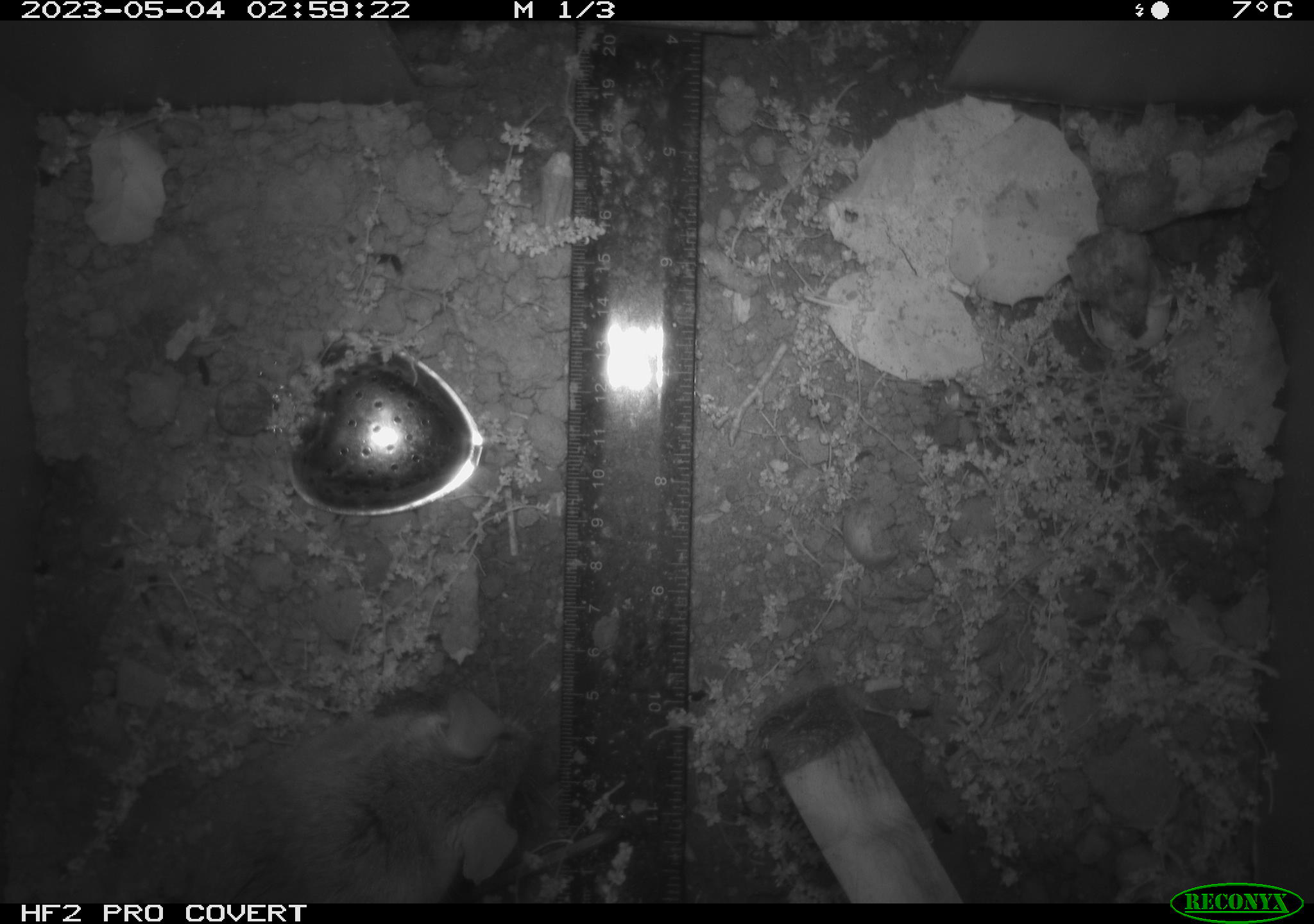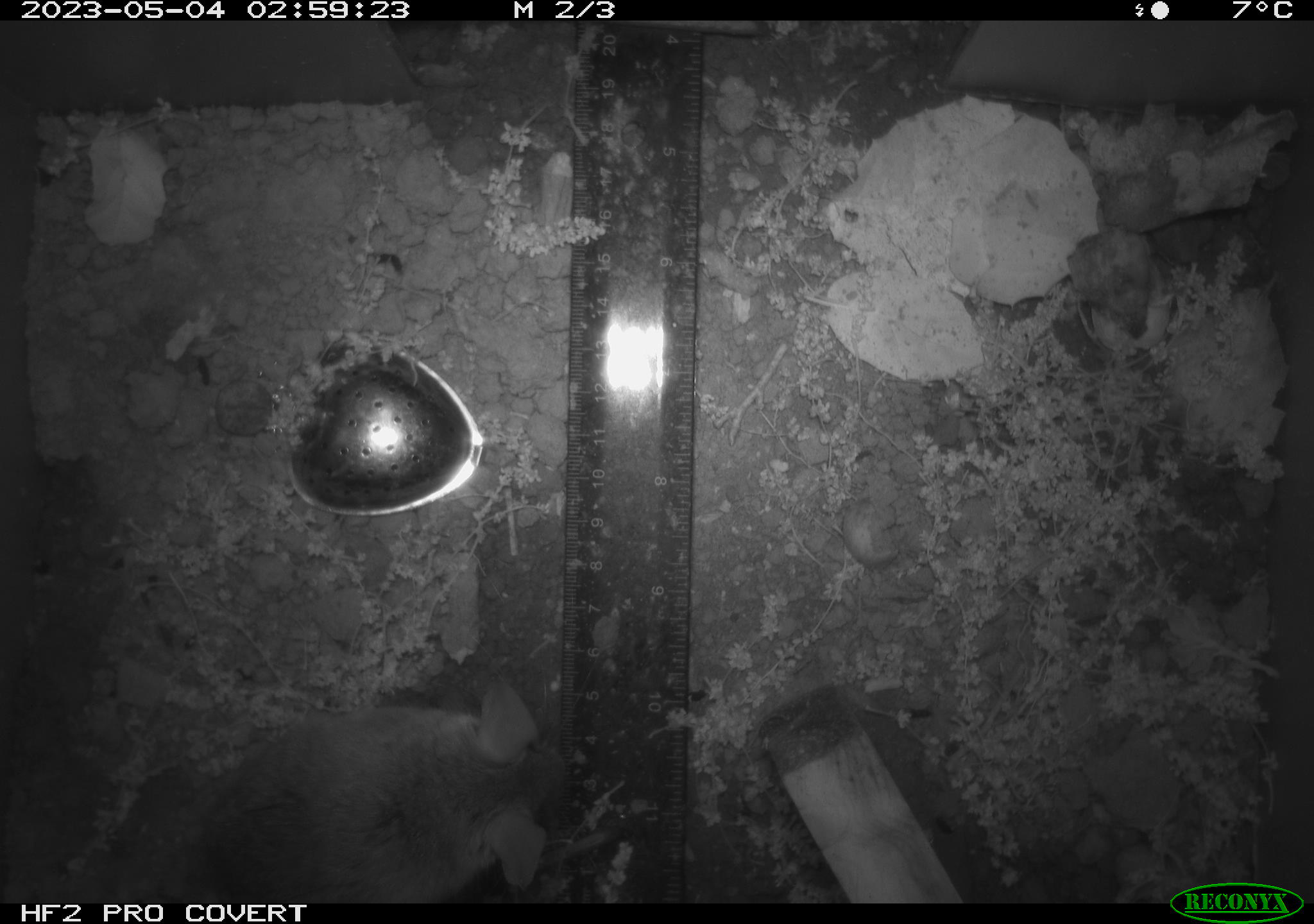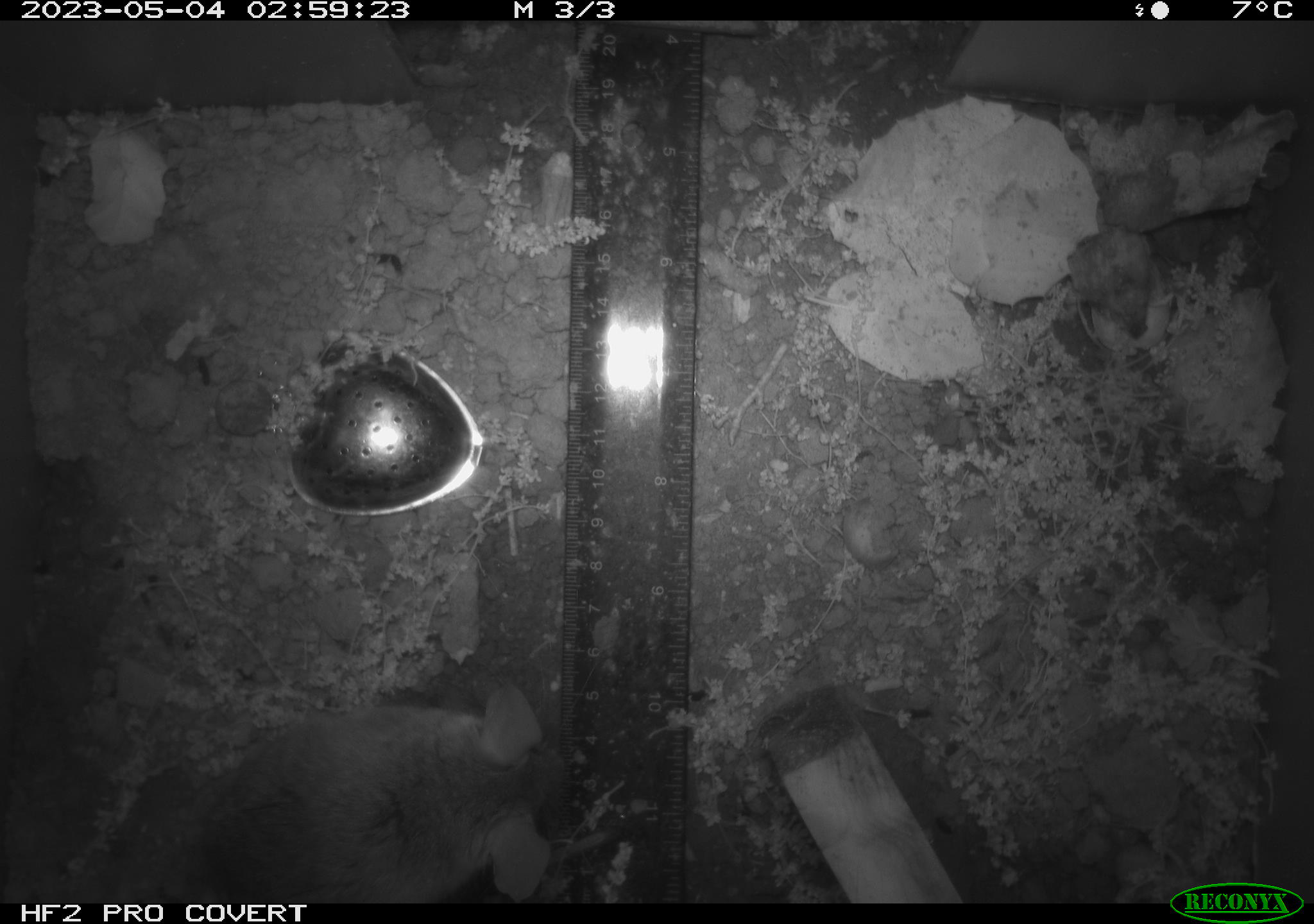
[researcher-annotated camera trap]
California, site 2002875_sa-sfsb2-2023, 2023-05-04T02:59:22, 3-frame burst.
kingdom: Animalia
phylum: Chordata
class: Mammalia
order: Rodentia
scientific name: Rodentia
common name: mouse species